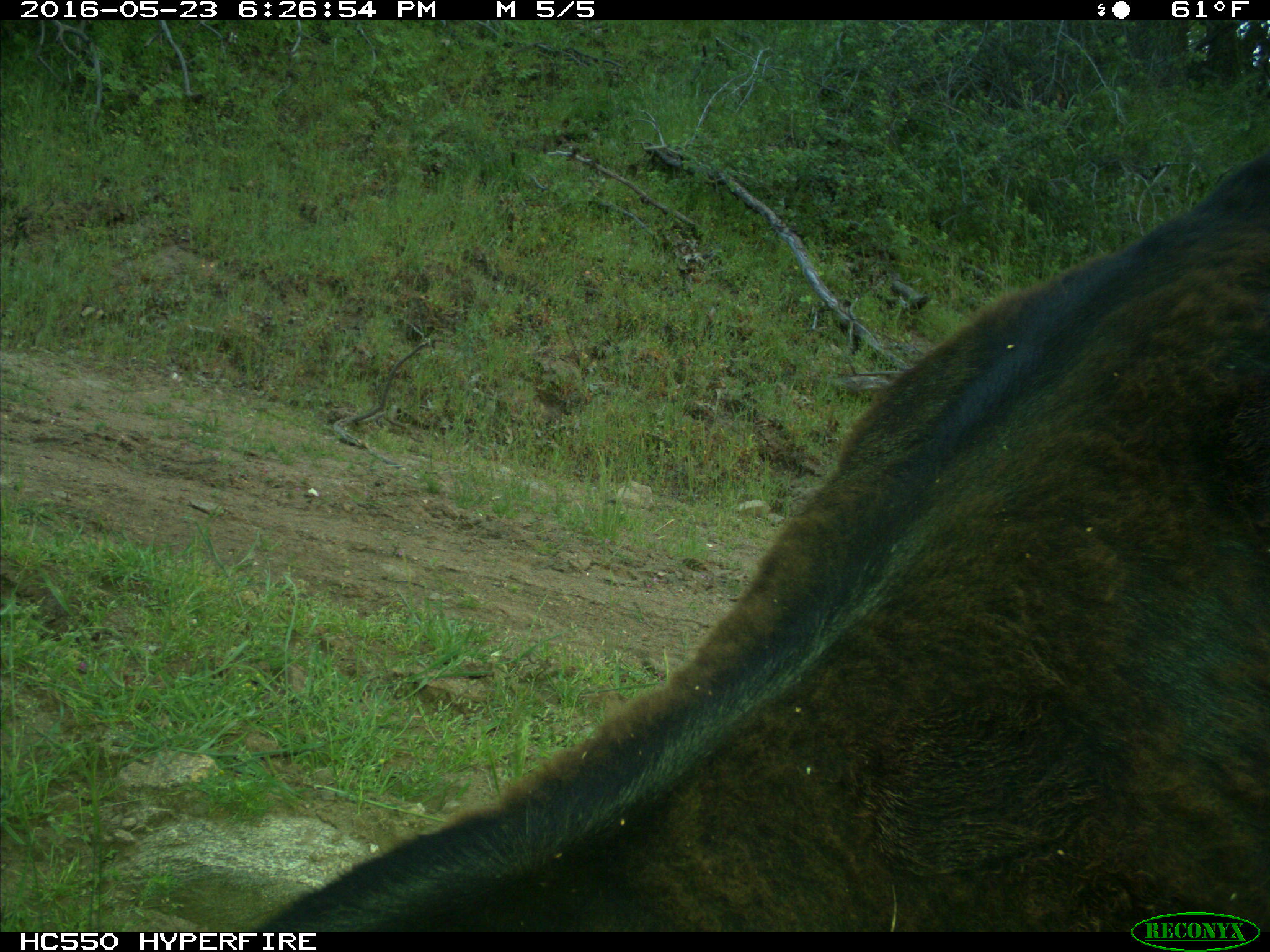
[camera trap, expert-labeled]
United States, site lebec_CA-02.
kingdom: Animalia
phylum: Chordata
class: Mammalia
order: Artiodactyla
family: Bovidae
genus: Bos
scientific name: Bos taurus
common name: domestic cow